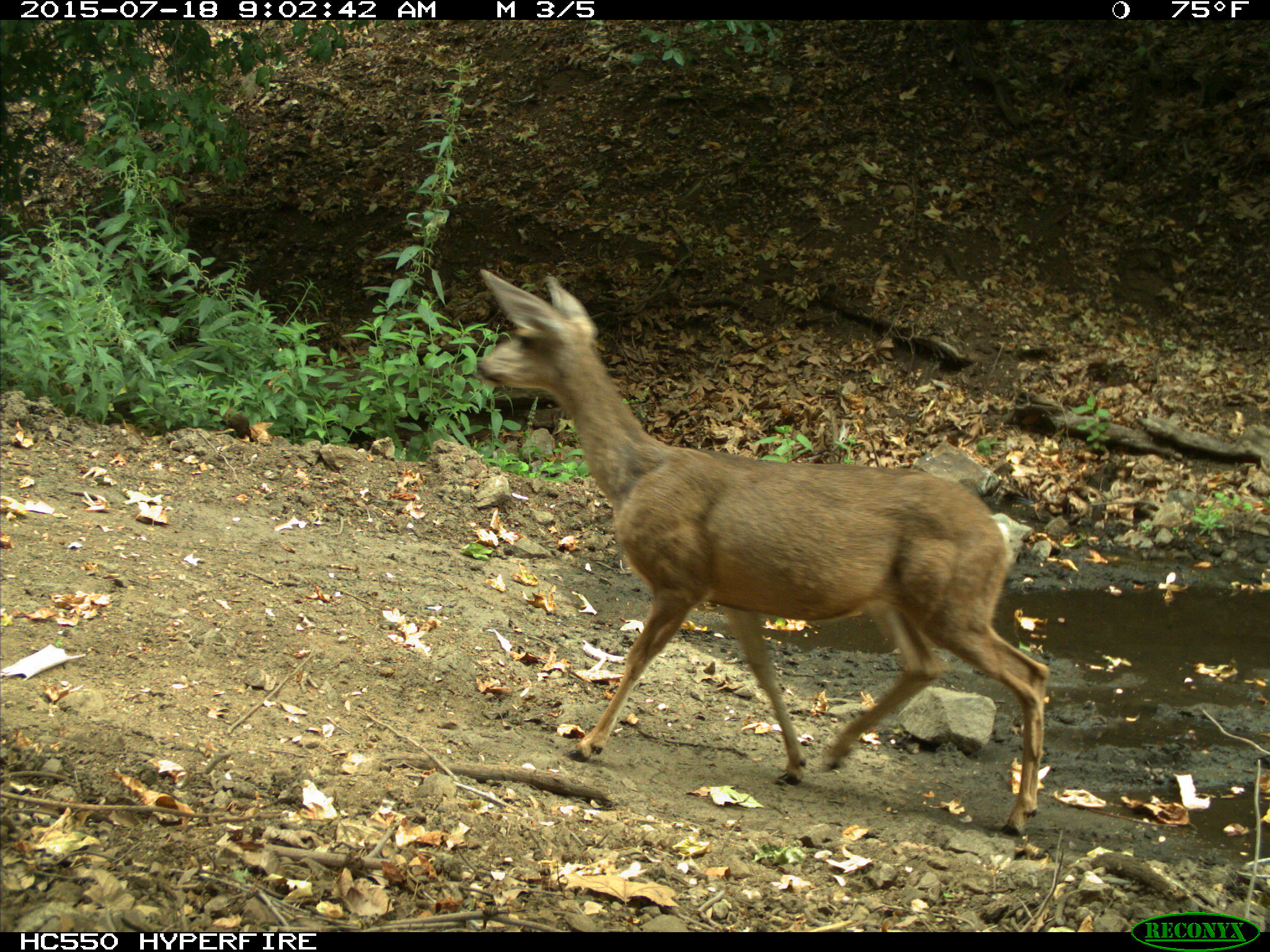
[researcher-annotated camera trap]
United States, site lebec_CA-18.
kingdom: Animalia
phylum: Chordata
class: Mammalia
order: Artiodactyla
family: Cervidae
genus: Odocoileus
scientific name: Odocoileus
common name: deer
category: unidentified deer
Unidentified deer (deer) (Odocoileus).